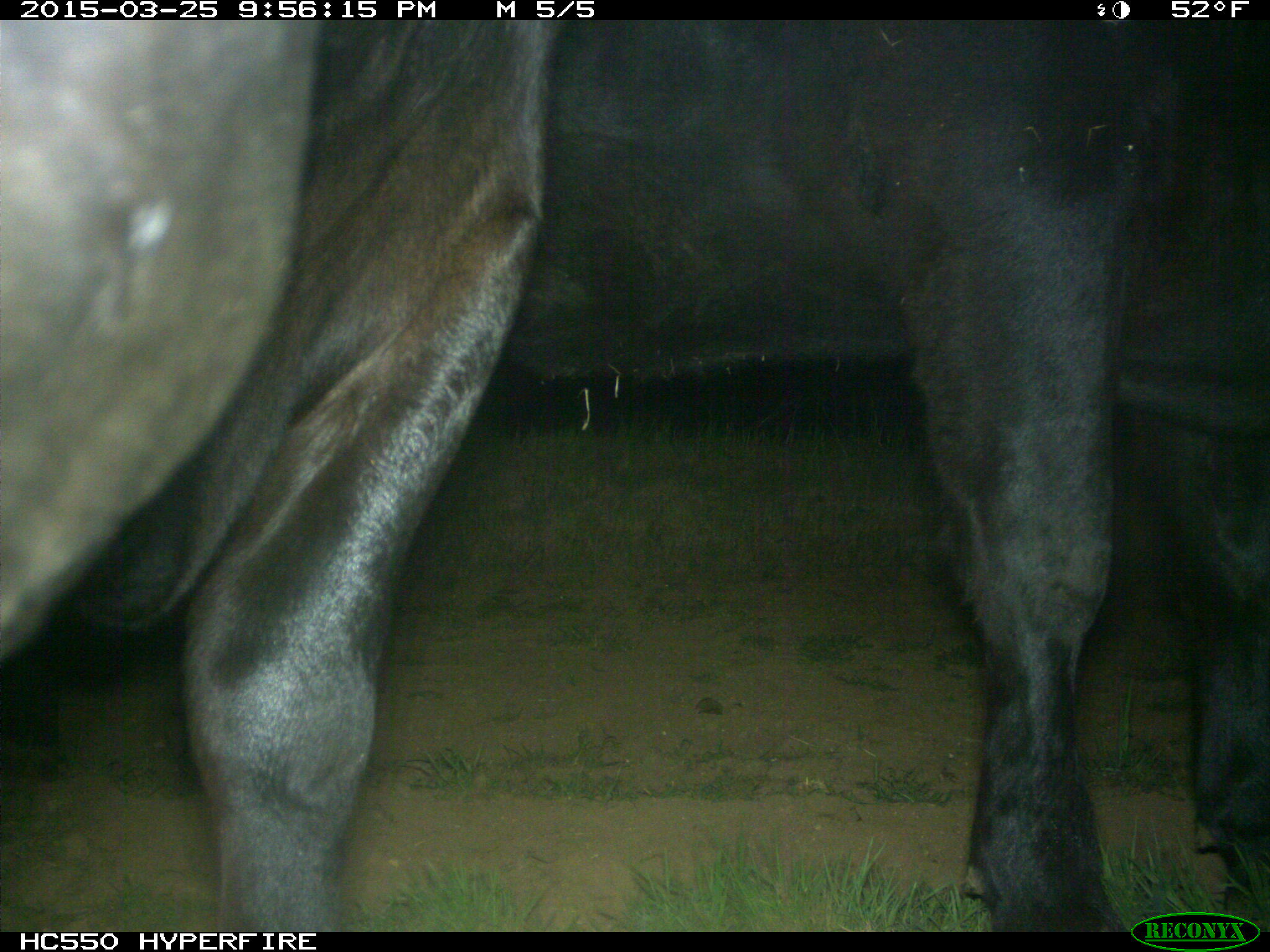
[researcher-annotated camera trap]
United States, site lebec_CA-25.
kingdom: Animalia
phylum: Chordata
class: Mammalia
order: Artiodactyla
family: Bovidae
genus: Bos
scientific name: Bos taurus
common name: domestic cow